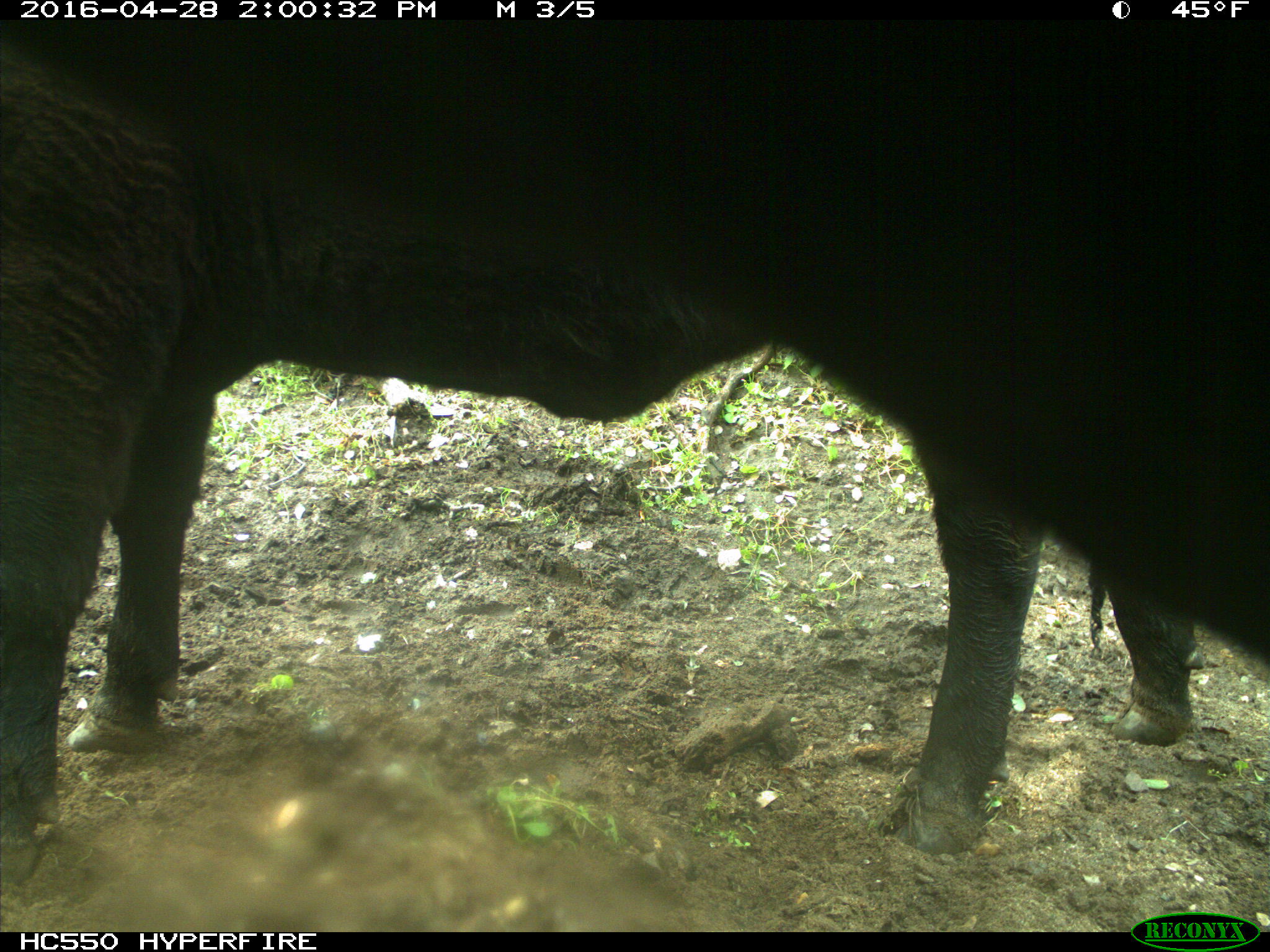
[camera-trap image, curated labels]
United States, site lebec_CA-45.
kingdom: Animalia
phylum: Chordata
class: Mammalia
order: Artiodactyla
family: Bovidae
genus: Bos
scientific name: Bos taurus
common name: domestic cow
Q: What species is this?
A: Bos taurus (domestic cow).